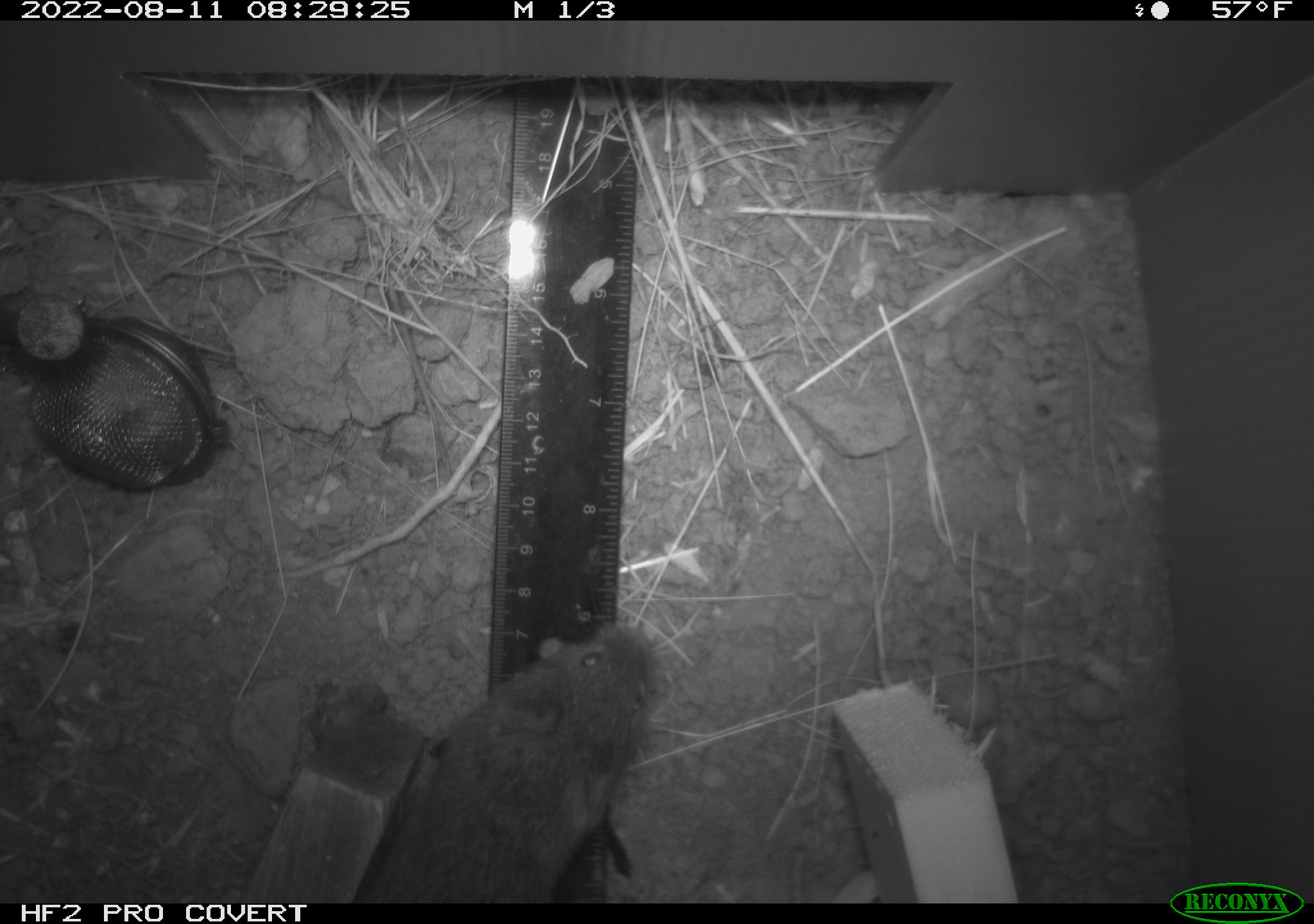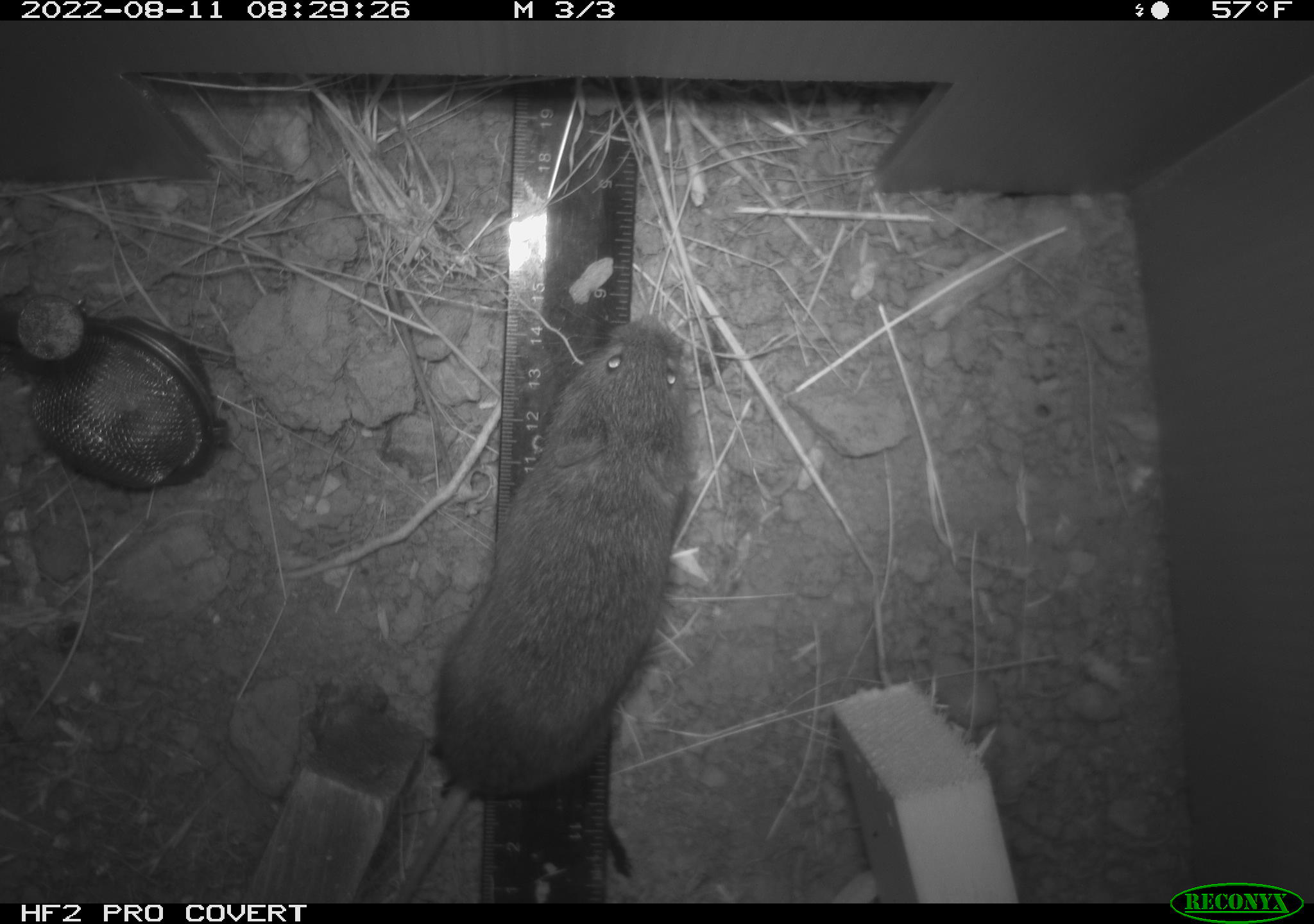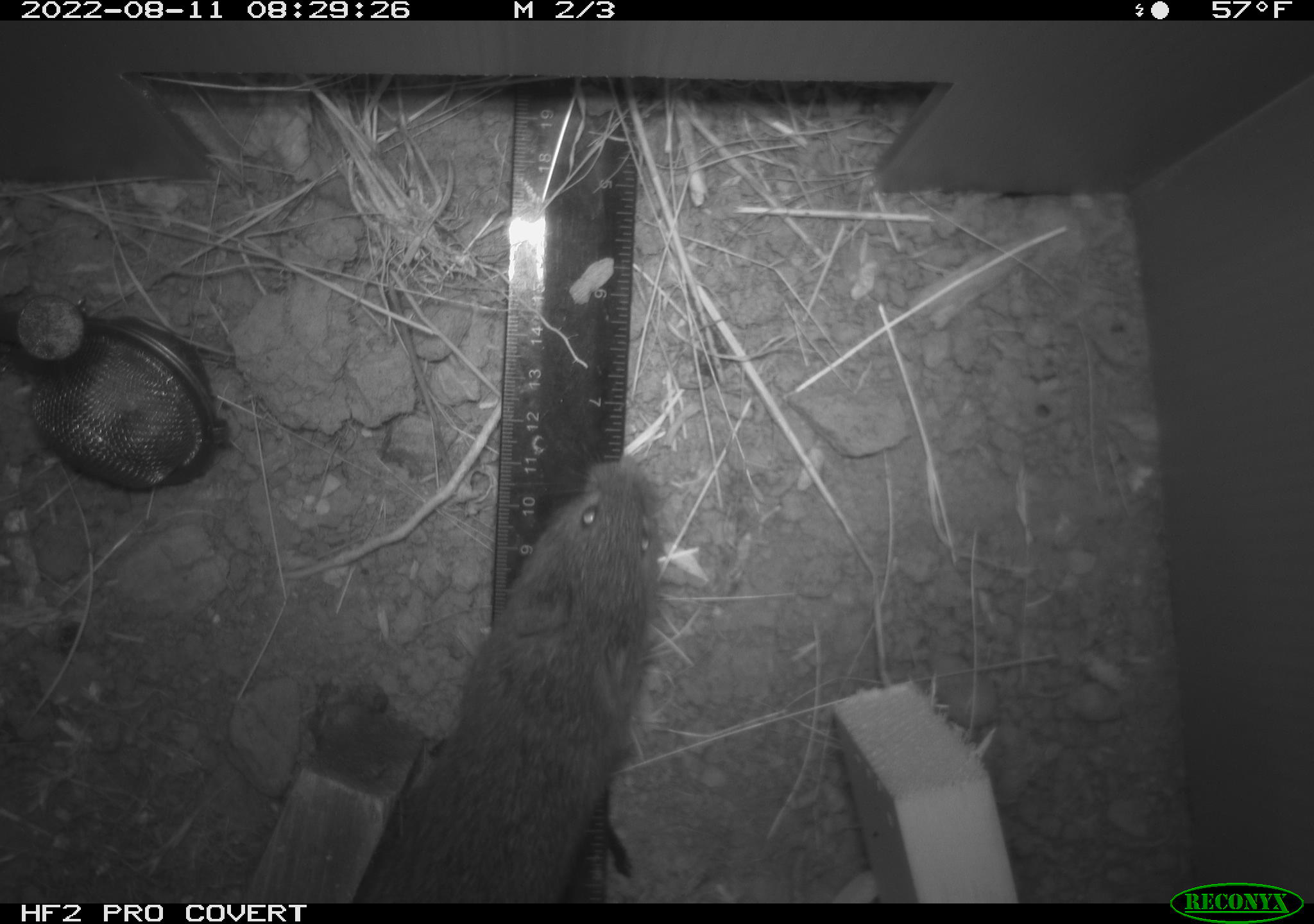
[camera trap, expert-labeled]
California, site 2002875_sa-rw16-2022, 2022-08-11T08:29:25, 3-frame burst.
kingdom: Animalia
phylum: Chordata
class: Mammalia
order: Rodentia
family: Cricetidae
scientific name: Arvicolinae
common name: voles, lemmings, and muskrats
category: arvicolinae subfamily